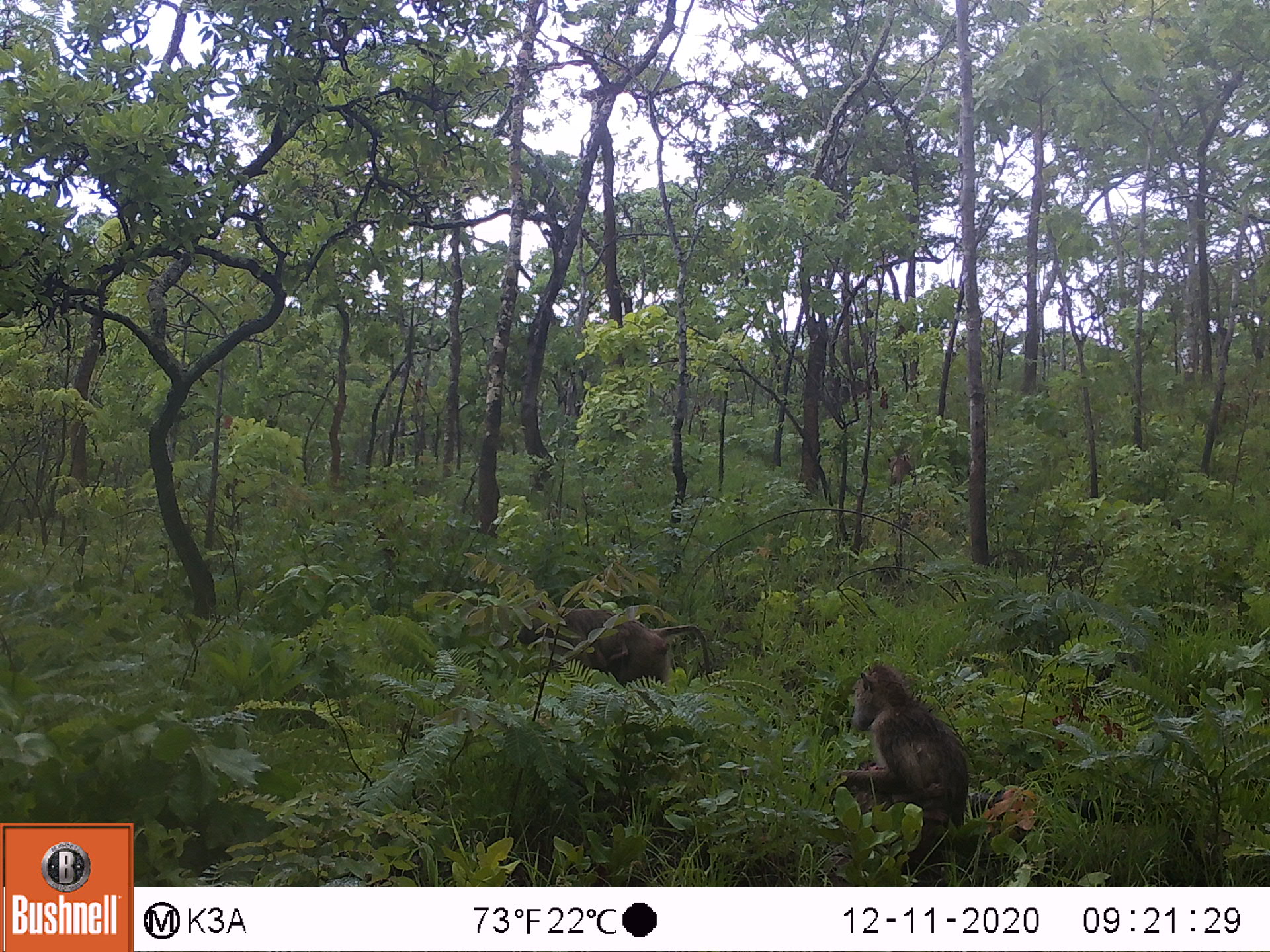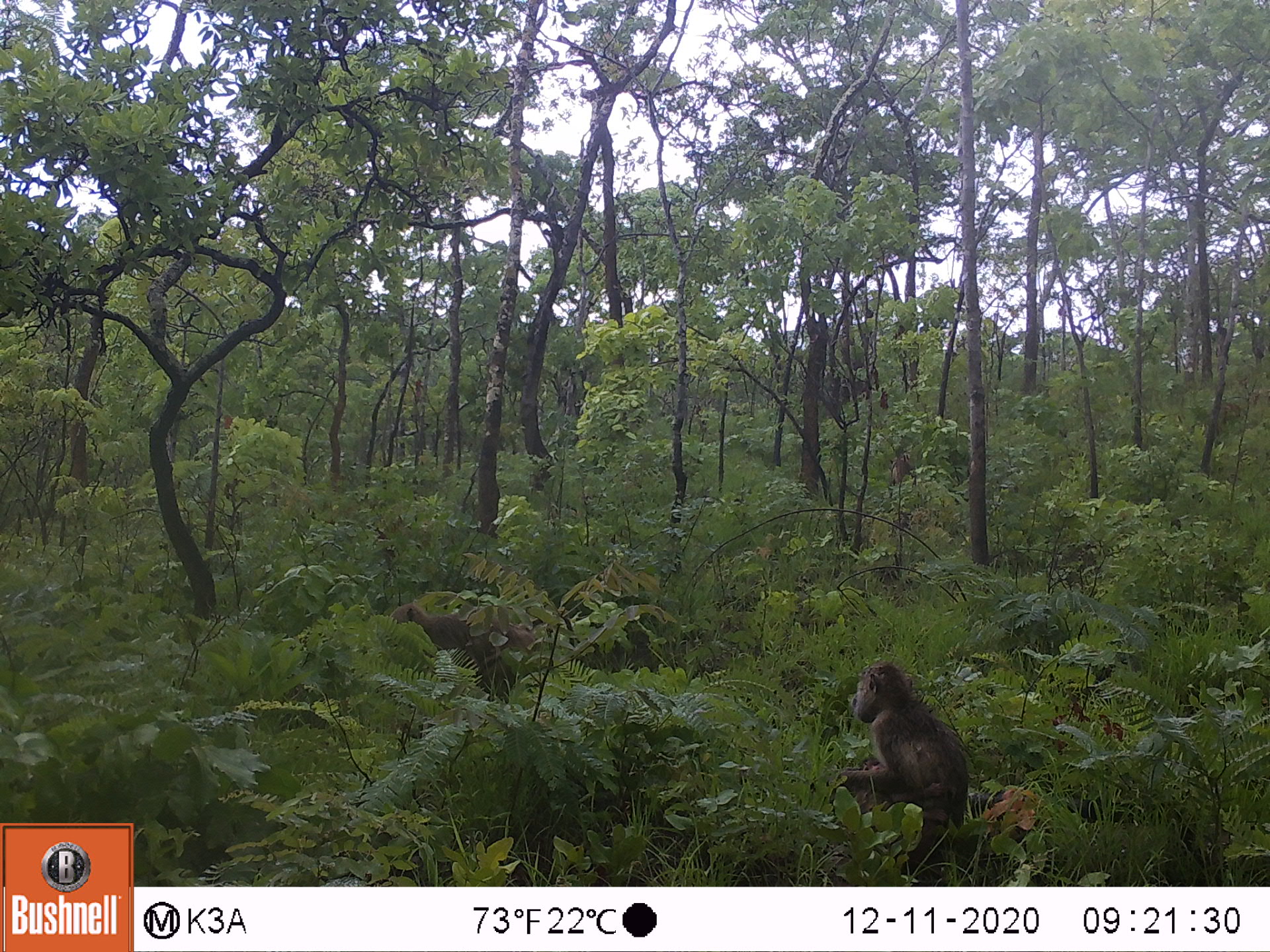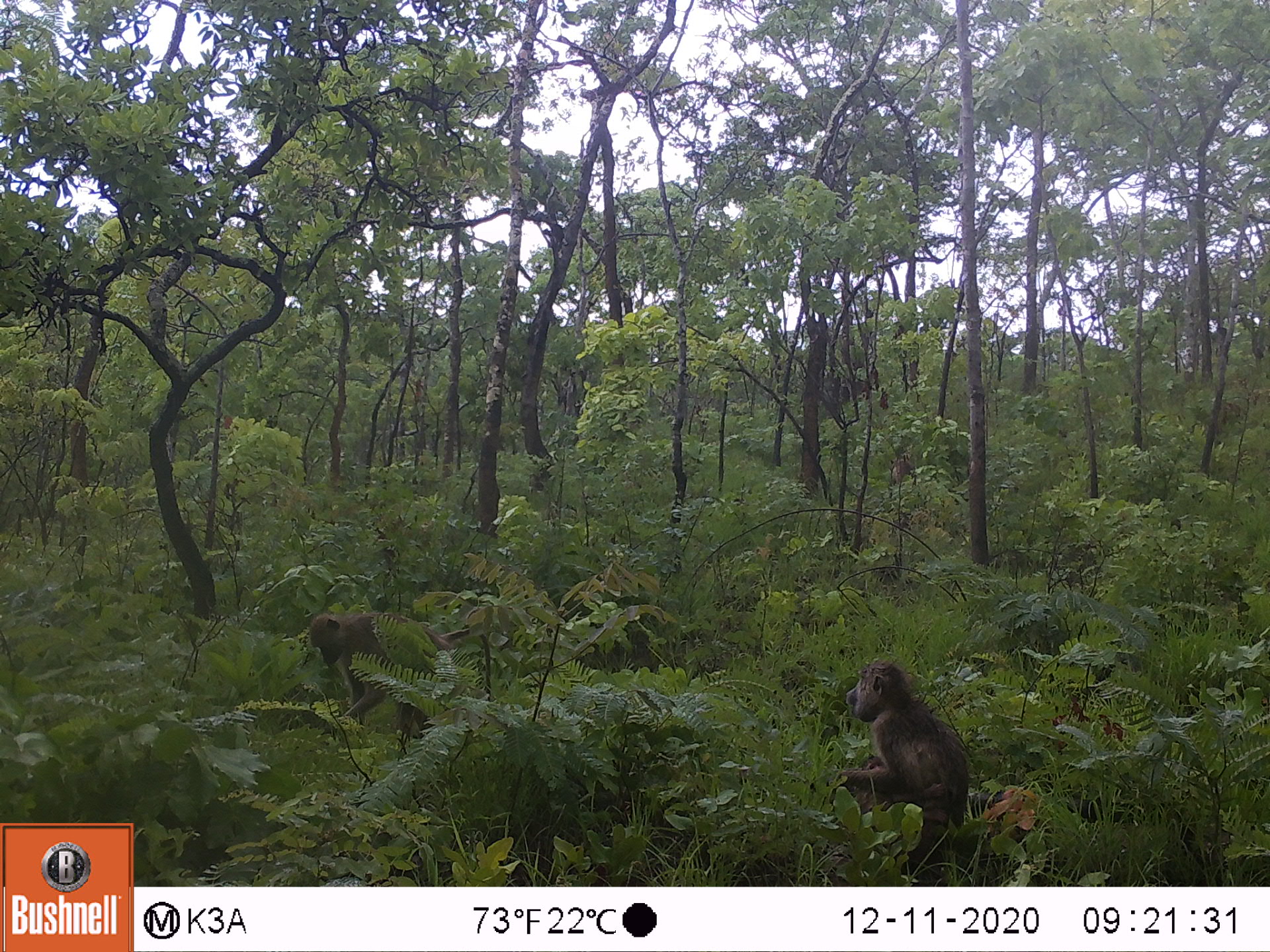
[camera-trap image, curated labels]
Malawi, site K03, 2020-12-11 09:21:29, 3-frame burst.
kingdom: Animalia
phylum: Chordata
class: Mammalia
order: Primates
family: Cercopithecidae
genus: Papio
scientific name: Papio cynocephalus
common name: yellow baboon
Yellow baboon (Papio cynocephalus), count 5.